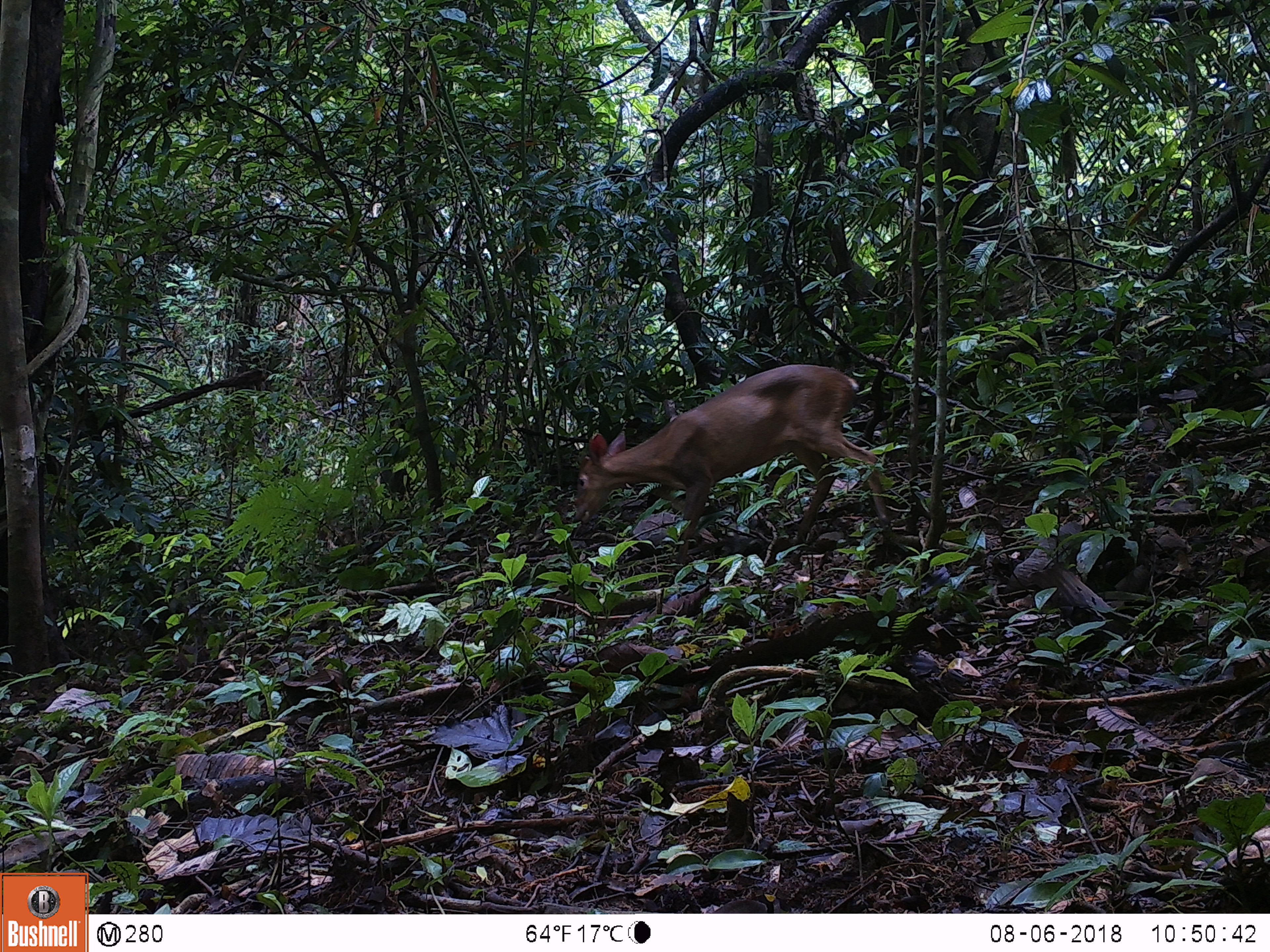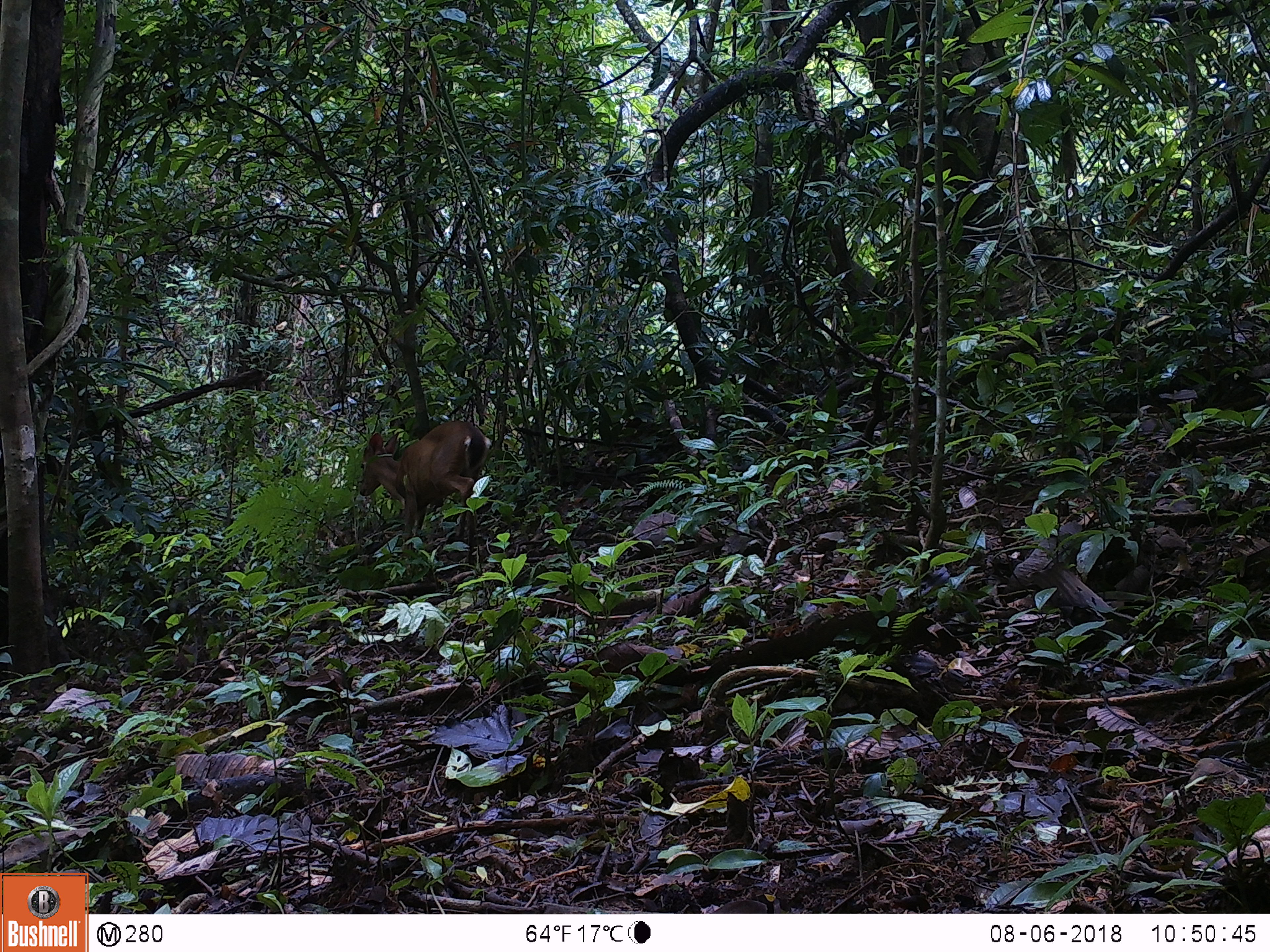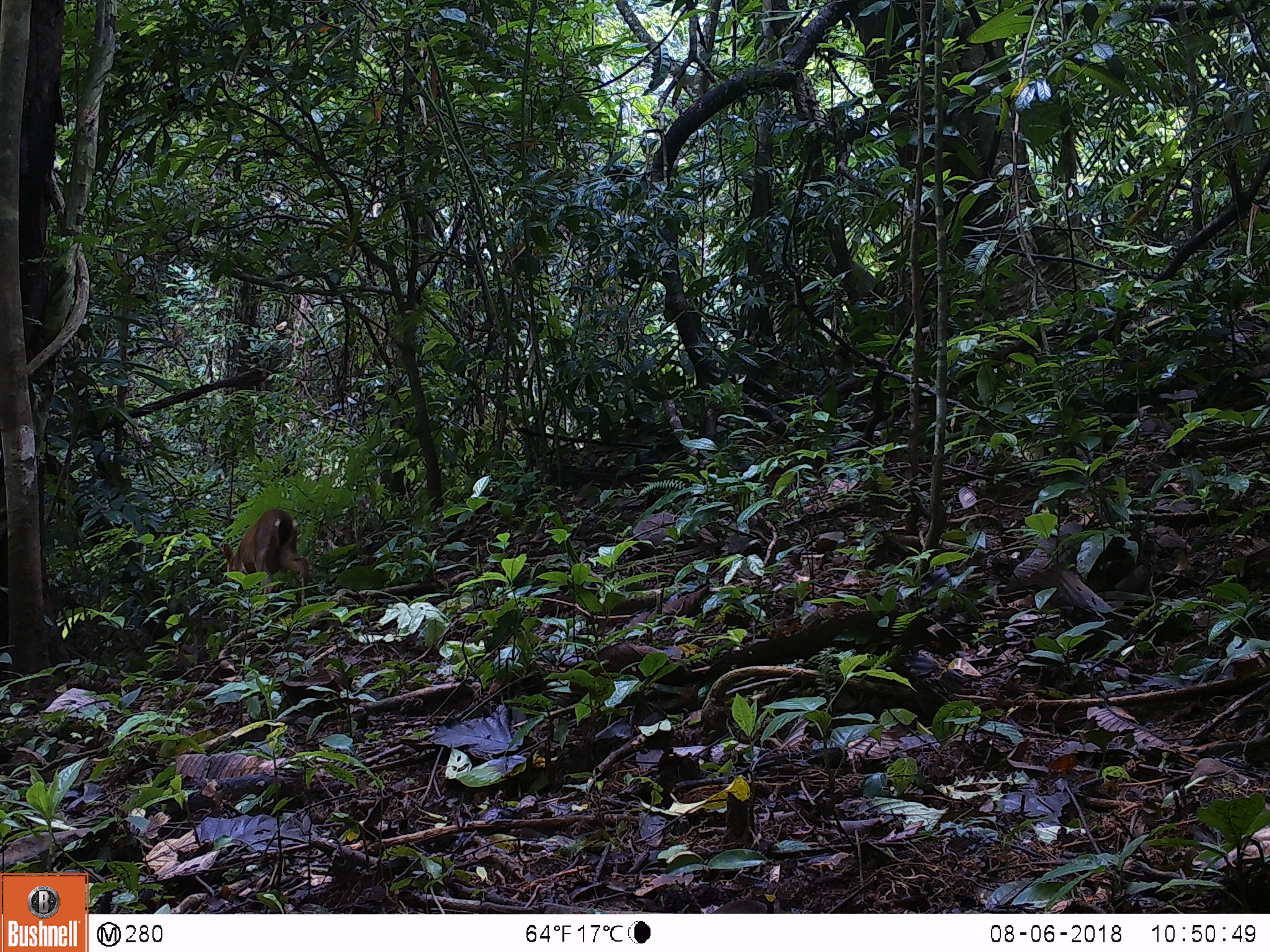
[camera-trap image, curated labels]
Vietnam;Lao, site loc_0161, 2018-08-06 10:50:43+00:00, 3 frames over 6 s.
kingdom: Animalia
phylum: Chordata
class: Mammalia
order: Artiodactyla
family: Cervidae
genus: Muntiacus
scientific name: Muntiacus vuquangensis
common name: large-antlered muntjac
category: large antlered muntjac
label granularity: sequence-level